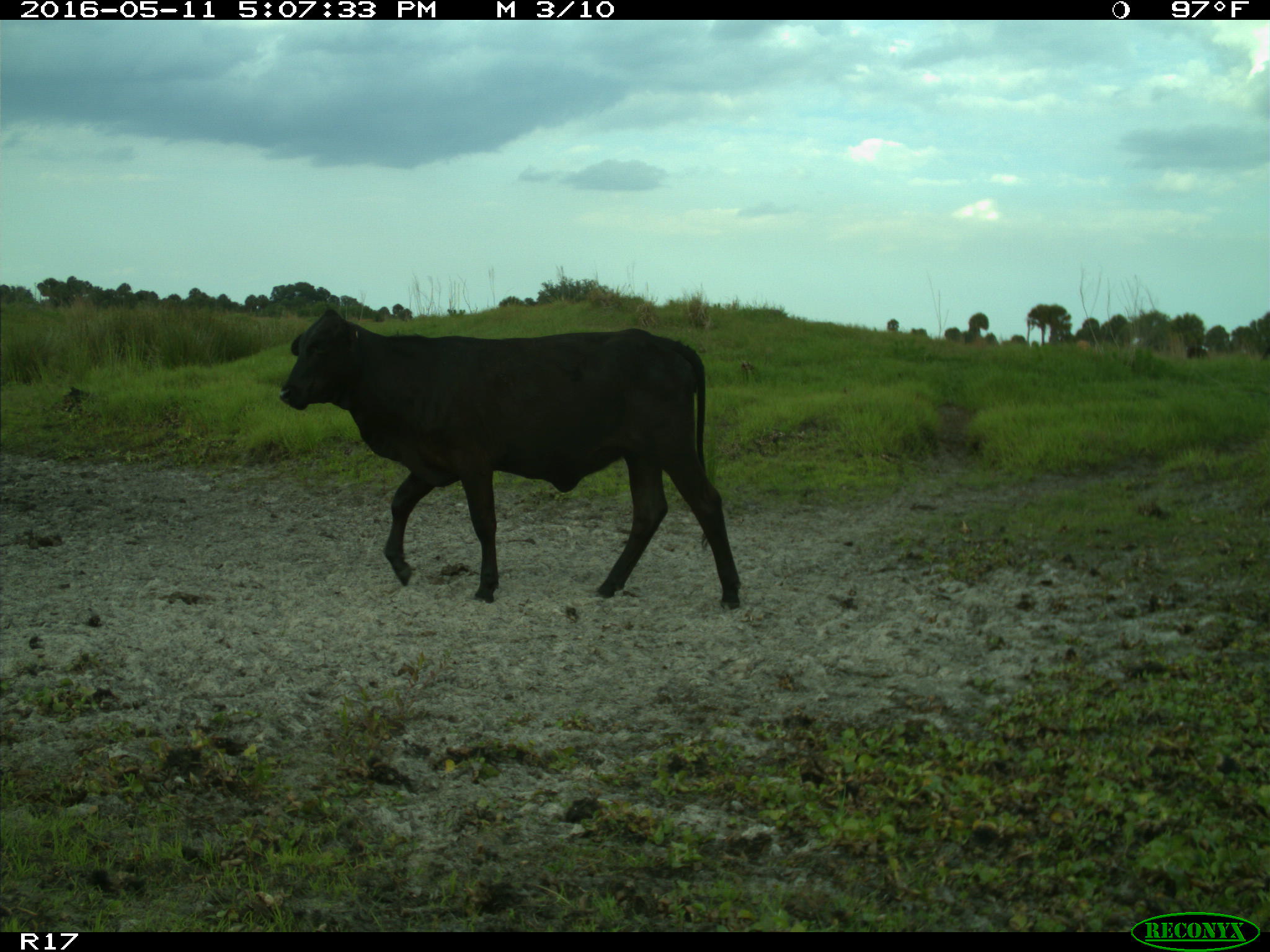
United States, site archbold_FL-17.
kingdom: Animalia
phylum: Chordata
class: Mammalia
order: Artiodactyla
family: Bovidae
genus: Bos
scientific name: Bos taurus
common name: domestic cow